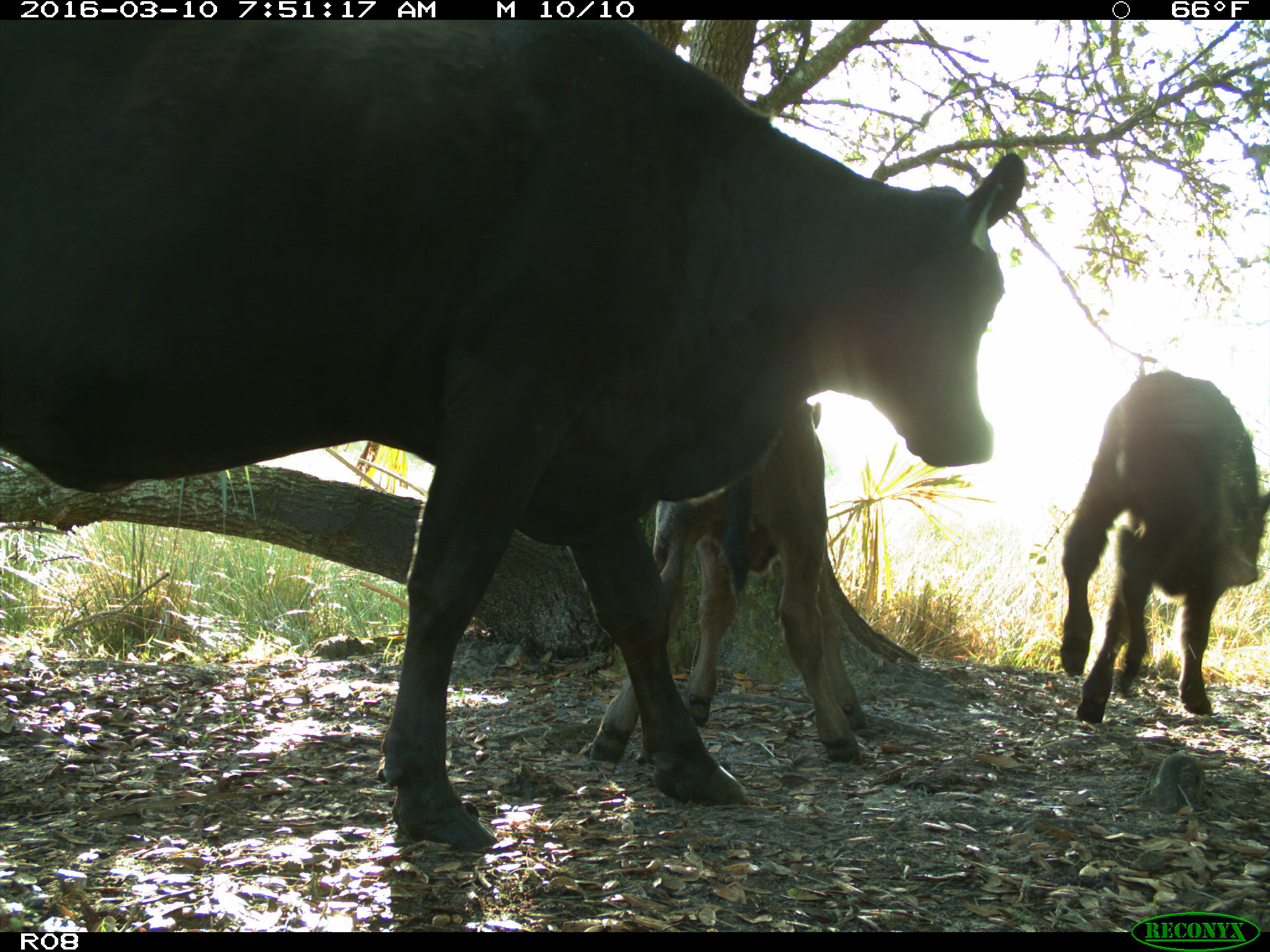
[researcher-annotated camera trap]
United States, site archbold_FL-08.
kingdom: Animalia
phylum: Chordata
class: Mammalia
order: Artiodactyla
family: Bovidae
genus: Bos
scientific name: Bos taurus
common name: domestic cow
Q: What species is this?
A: Bos taurus (domestic cow).